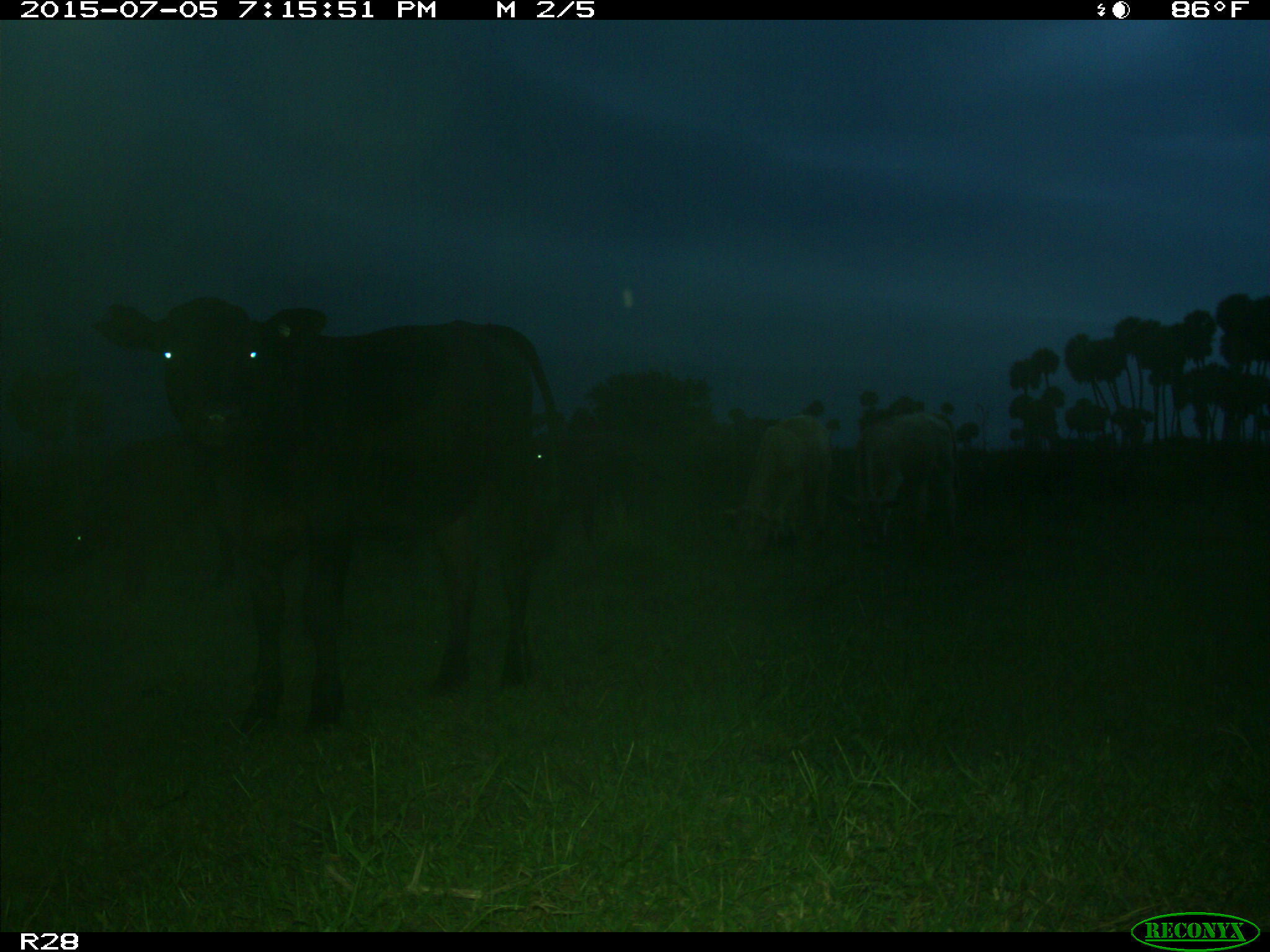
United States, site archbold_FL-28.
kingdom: Animalia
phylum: Chordata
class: Mammalia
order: Artiodactyla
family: Bovidae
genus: Bos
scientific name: Bos taurus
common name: domestic cow